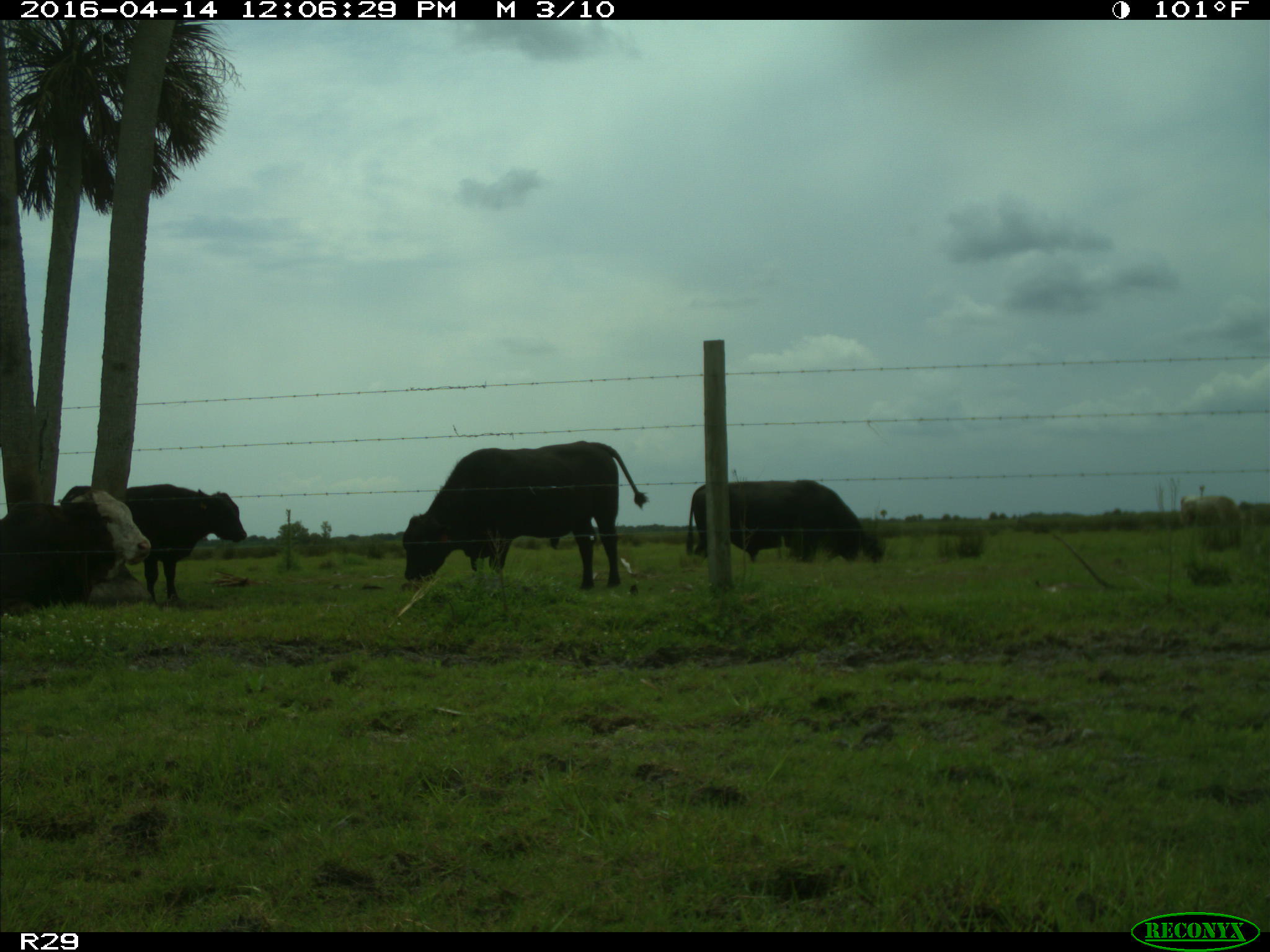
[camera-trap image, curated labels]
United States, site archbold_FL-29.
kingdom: Animalia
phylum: Chordata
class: Mammalia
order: Artiodactyla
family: Bovidae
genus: Bos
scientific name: Bos taurus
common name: domestic cow